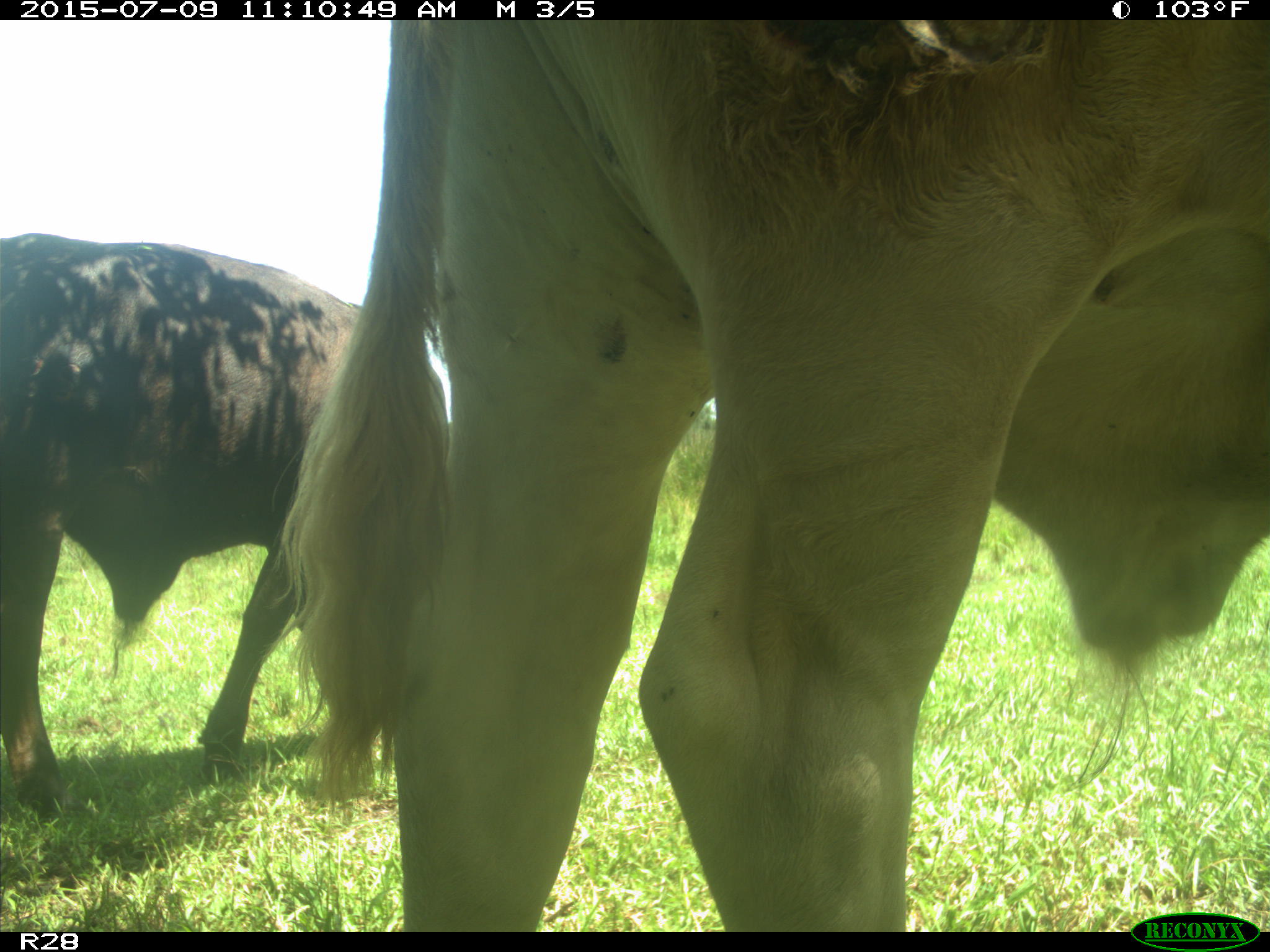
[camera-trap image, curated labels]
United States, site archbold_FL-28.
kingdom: Animalia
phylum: Chordata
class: Mammalia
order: Artiodactyla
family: Bovidae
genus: Bos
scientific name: Bos taurus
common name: domestic cow